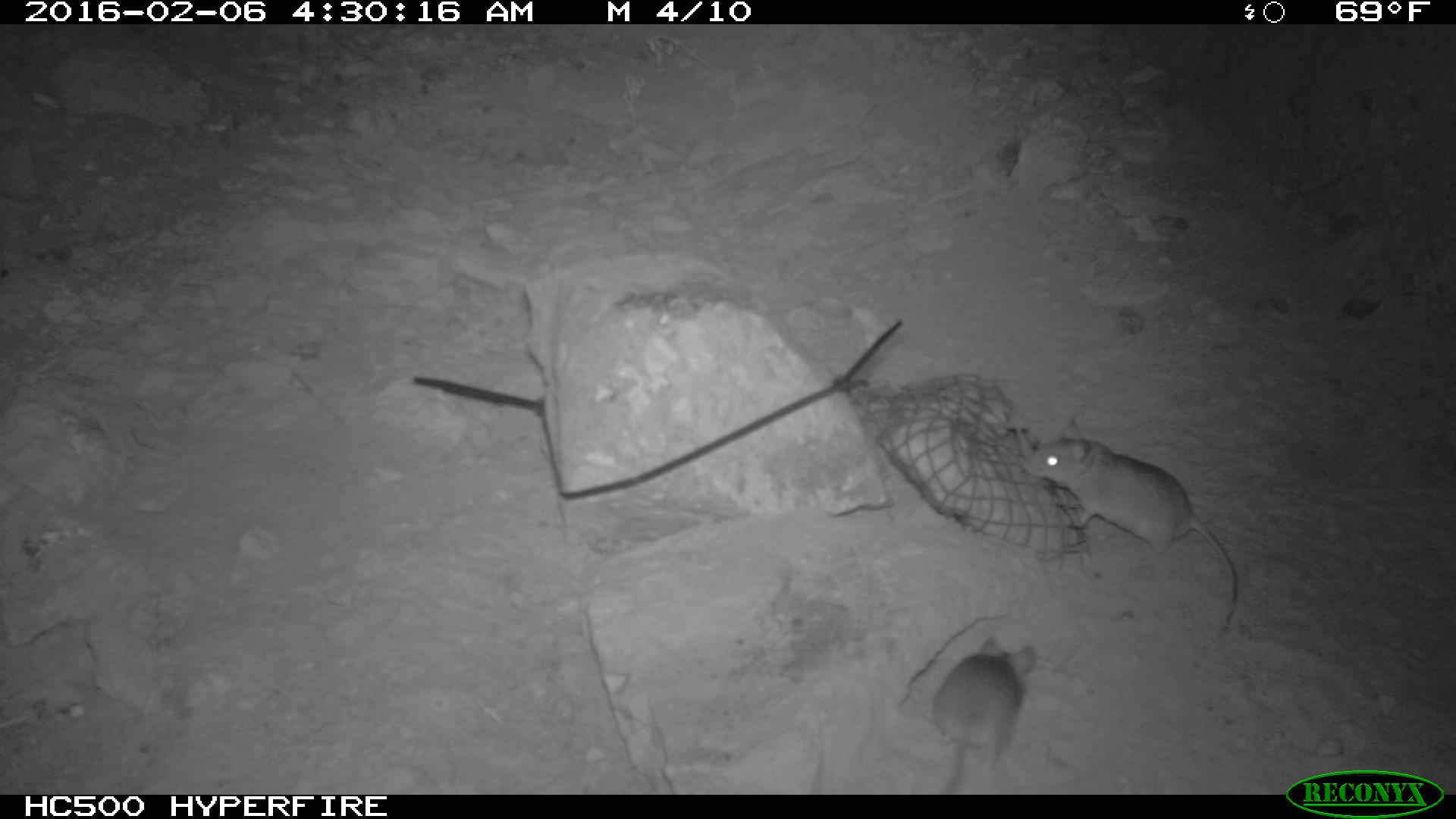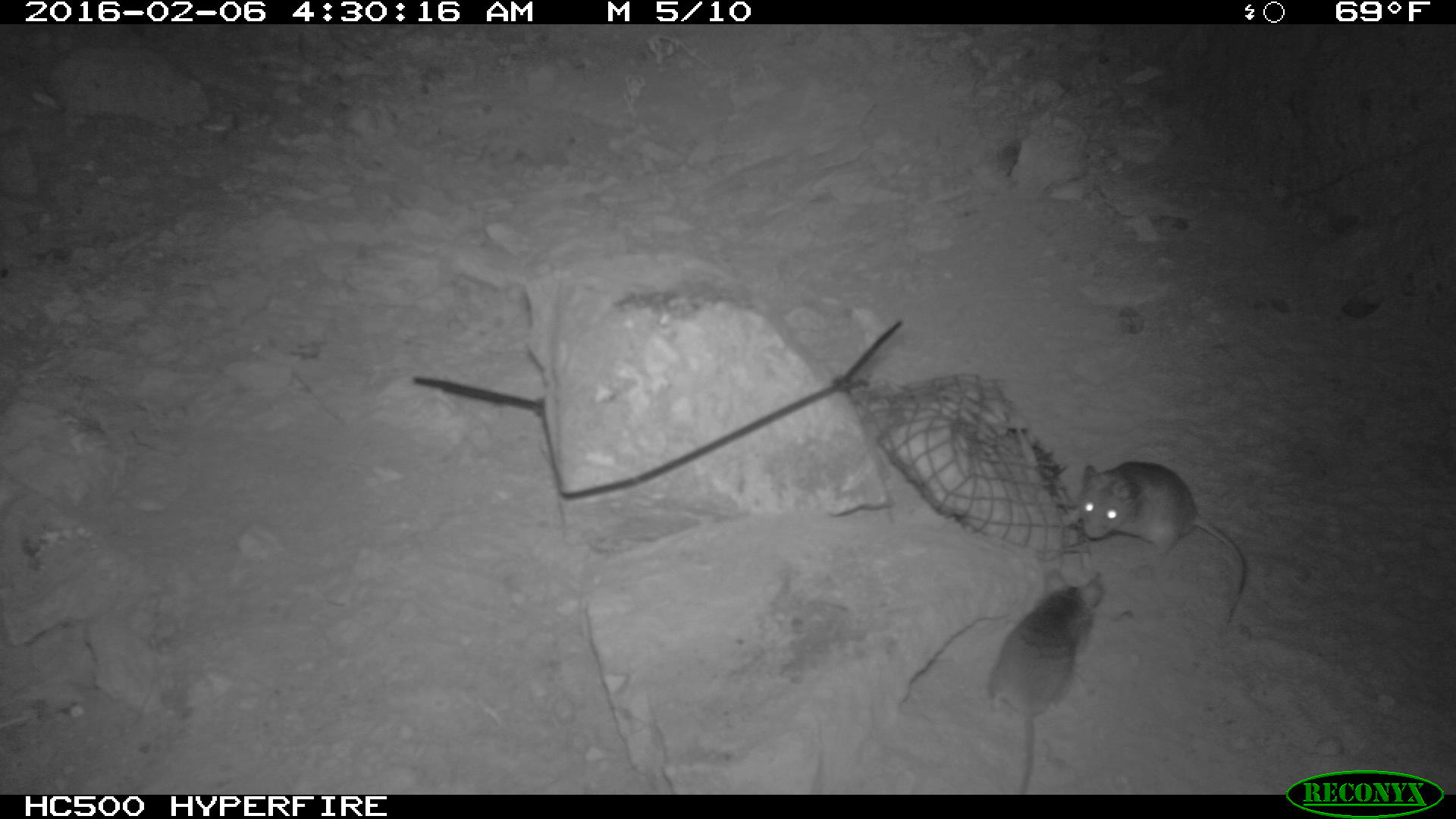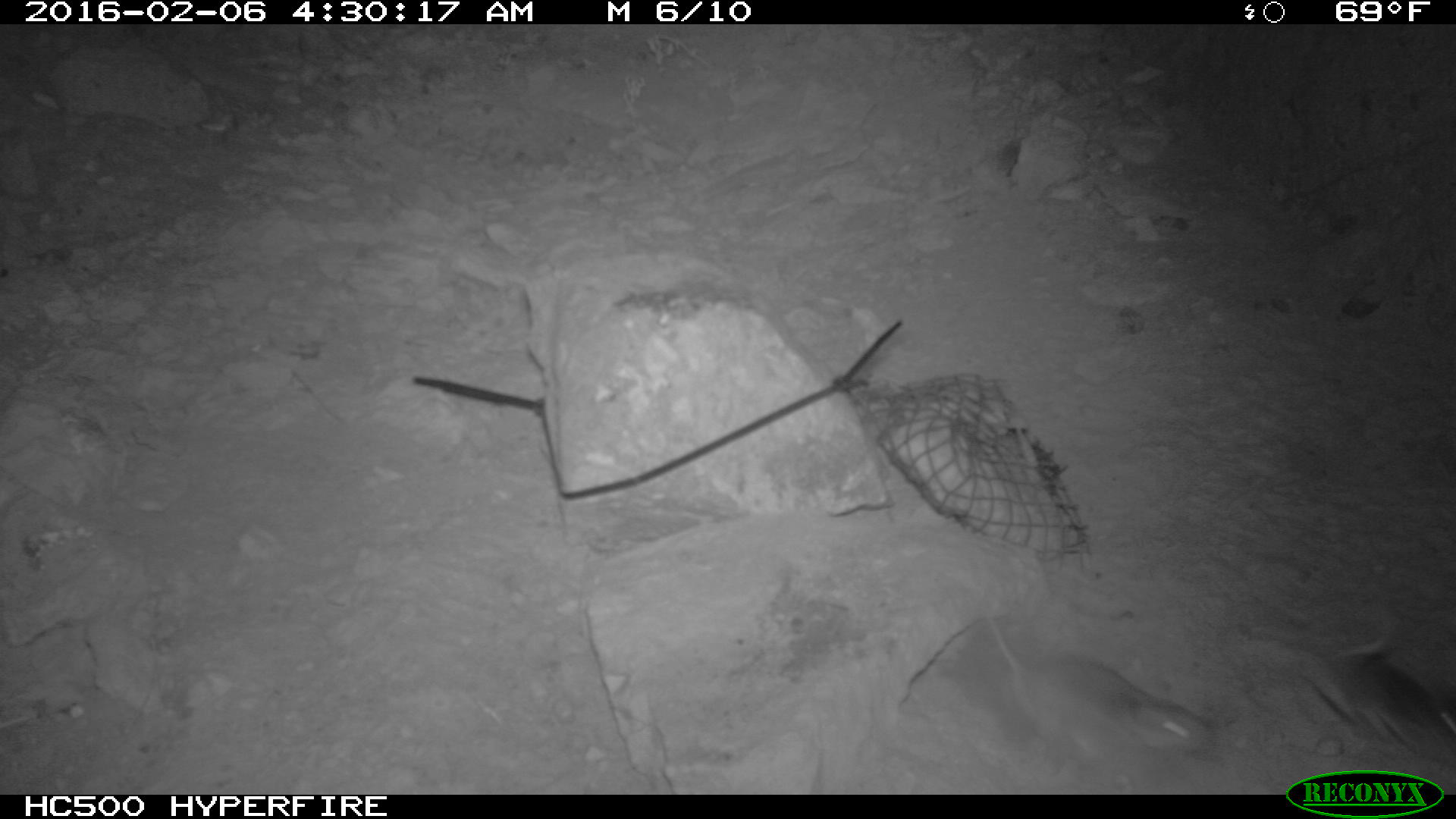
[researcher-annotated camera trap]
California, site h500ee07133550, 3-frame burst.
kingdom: Animalia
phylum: Chordata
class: Mammalia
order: Rodentia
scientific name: Rodentia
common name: rodent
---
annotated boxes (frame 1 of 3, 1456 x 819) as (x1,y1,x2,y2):
rodent: (1029,413,1242,634); (924,629,1037,795)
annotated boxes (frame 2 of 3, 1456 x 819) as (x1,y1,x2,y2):
rodent: (1078,460,1249,627); (984,564,1104,794)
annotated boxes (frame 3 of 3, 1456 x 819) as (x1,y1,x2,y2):
rodent: (978,614,1218,769); (1301,612,1455,760)